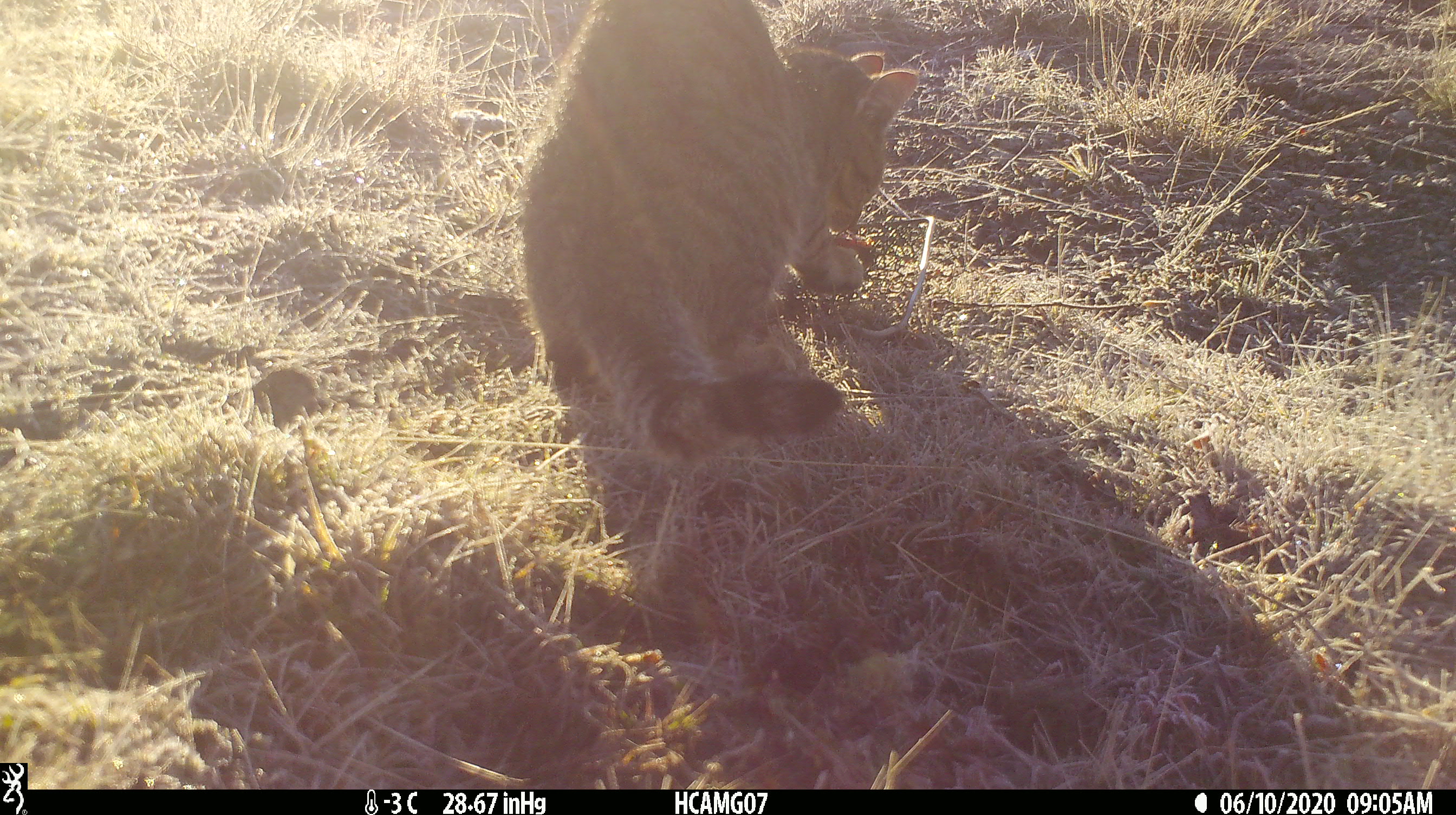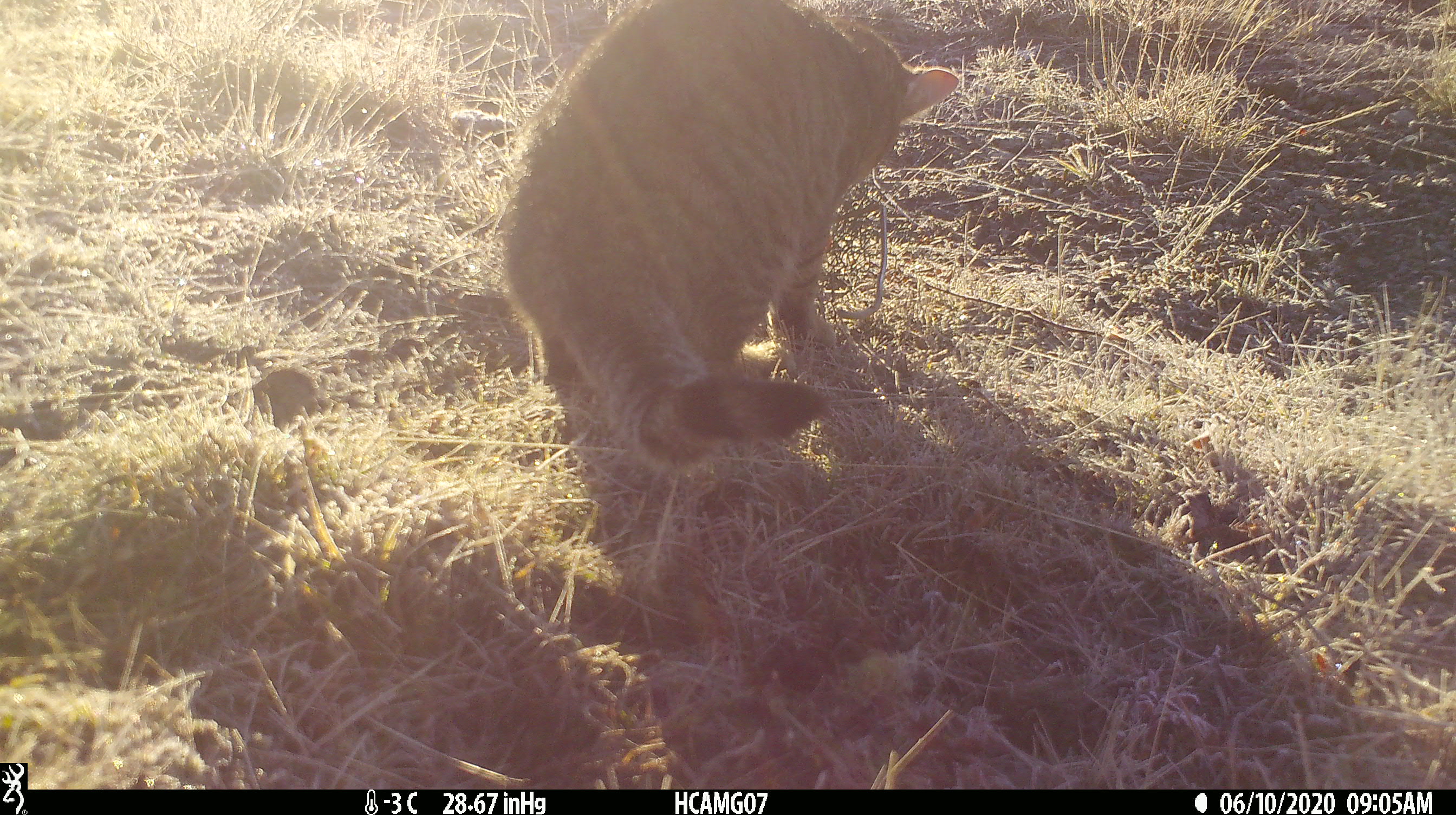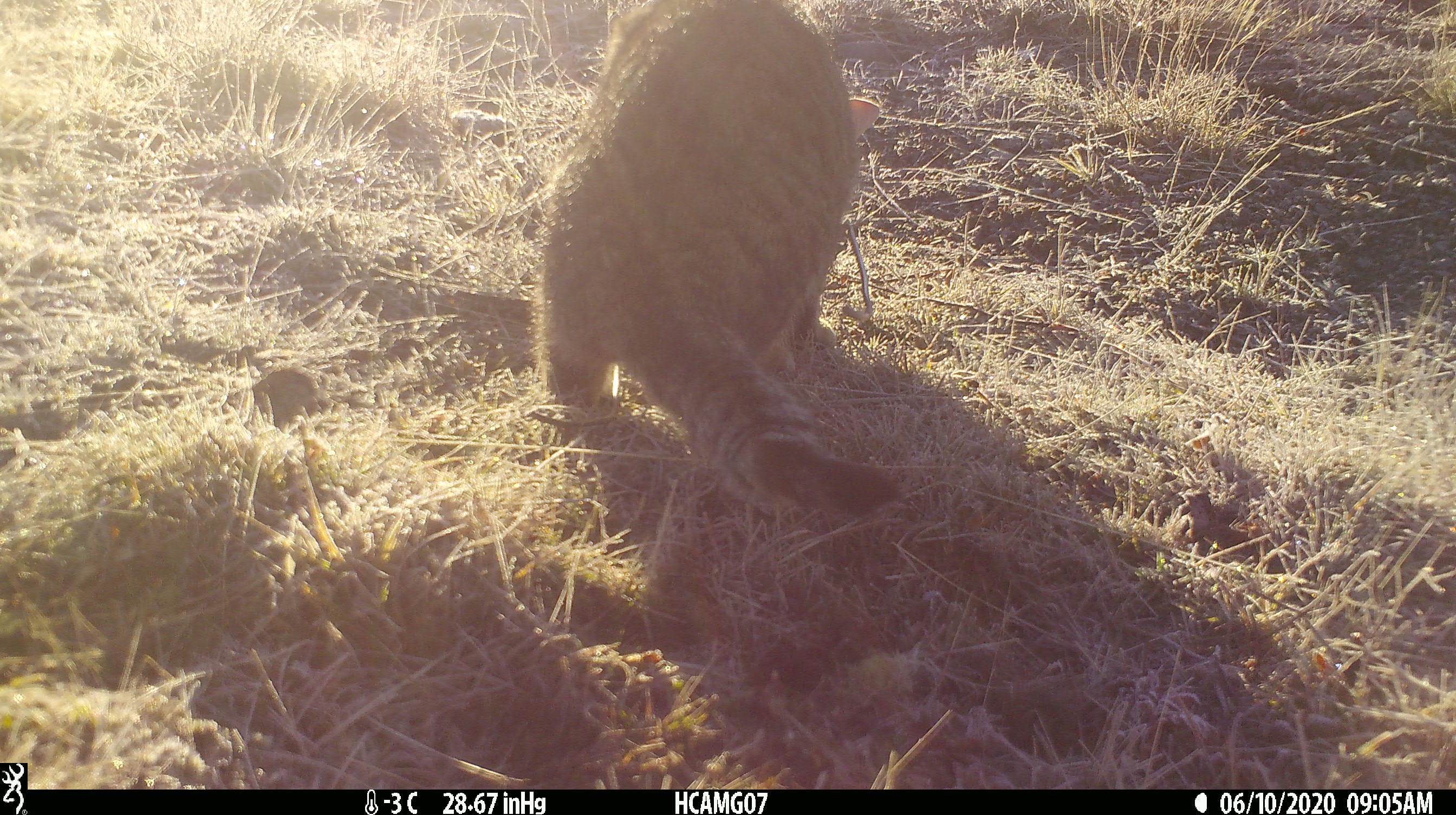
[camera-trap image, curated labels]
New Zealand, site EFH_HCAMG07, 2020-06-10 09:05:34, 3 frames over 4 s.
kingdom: Animalia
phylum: Chordata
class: Mammalia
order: Carnivora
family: Felidae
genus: Felis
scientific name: Felis catus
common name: domestic cat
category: cat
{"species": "cat (domestic cat) (Felis catus)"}